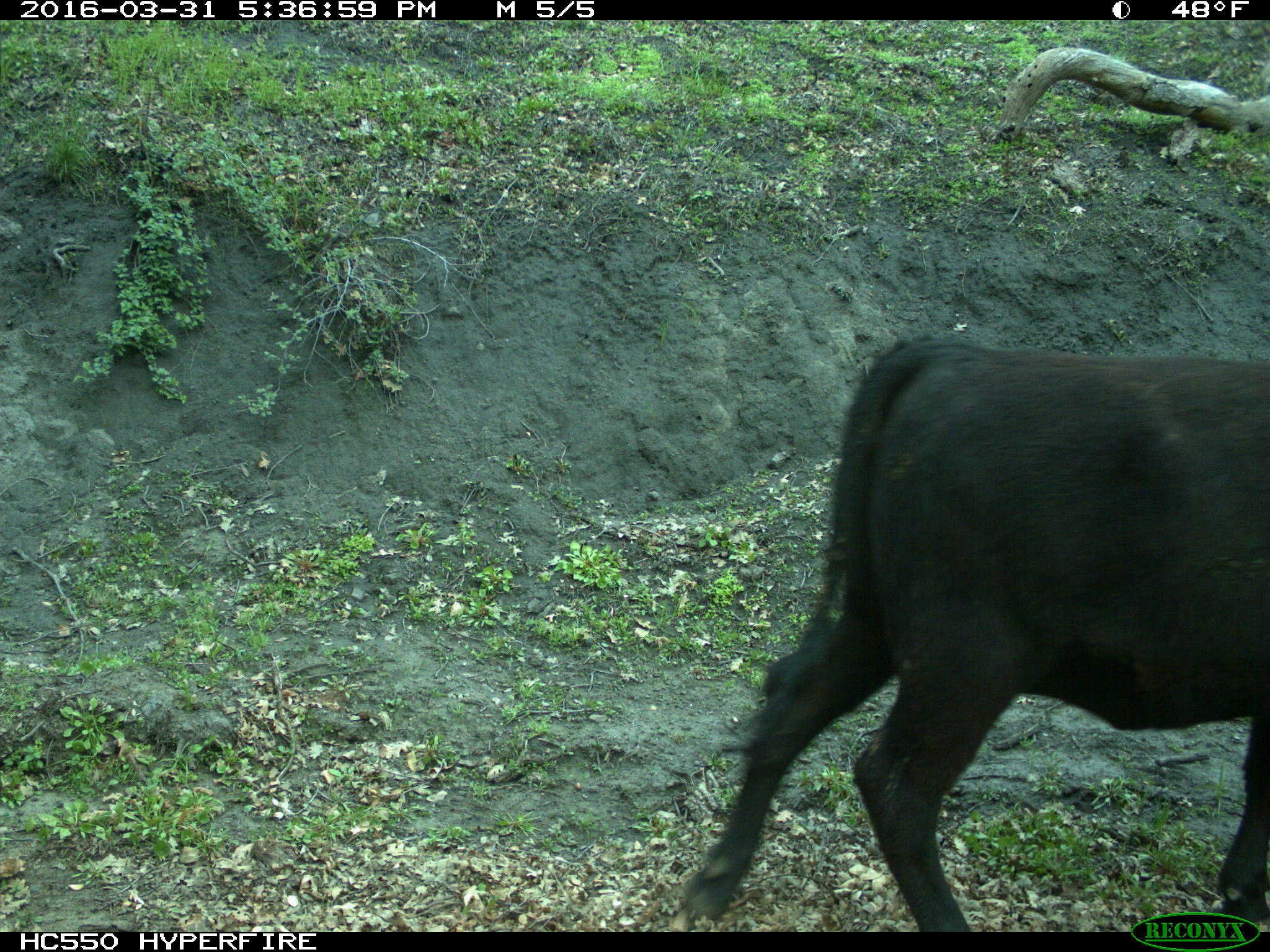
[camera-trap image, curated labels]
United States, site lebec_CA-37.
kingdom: Animalia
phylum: Chordata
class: Mammalia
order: Artiodactyla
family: Bovidae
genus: Bos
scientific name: Bos taurus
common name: domestic cow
Bos taurus (domestic cow).